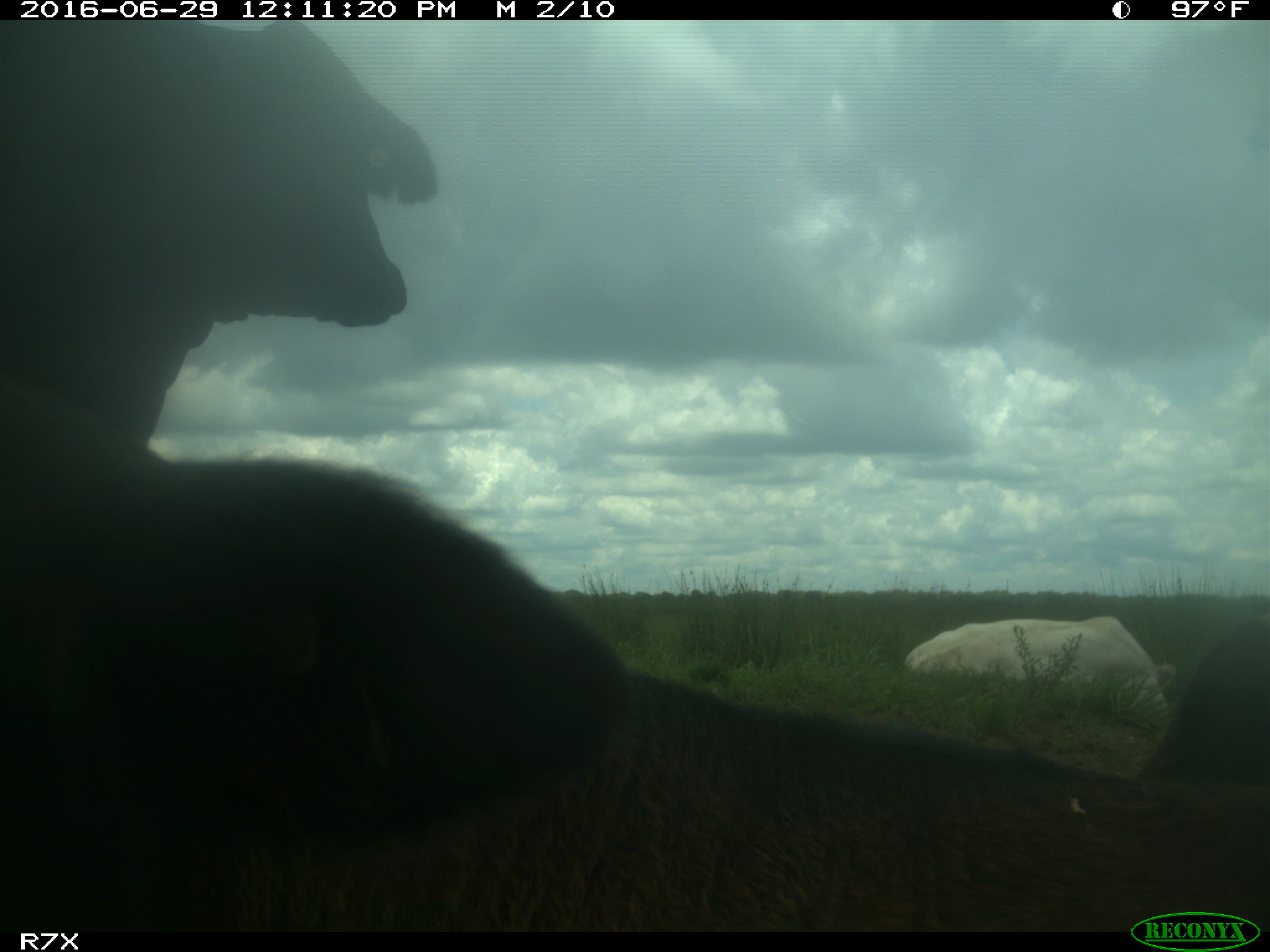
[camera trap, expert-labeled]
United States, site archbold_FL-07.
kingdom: Animalia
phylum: Chordata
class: Mammalia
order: Artiodactyla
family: Bovidae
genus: Bos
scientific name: Bos taurus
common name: domestic cow